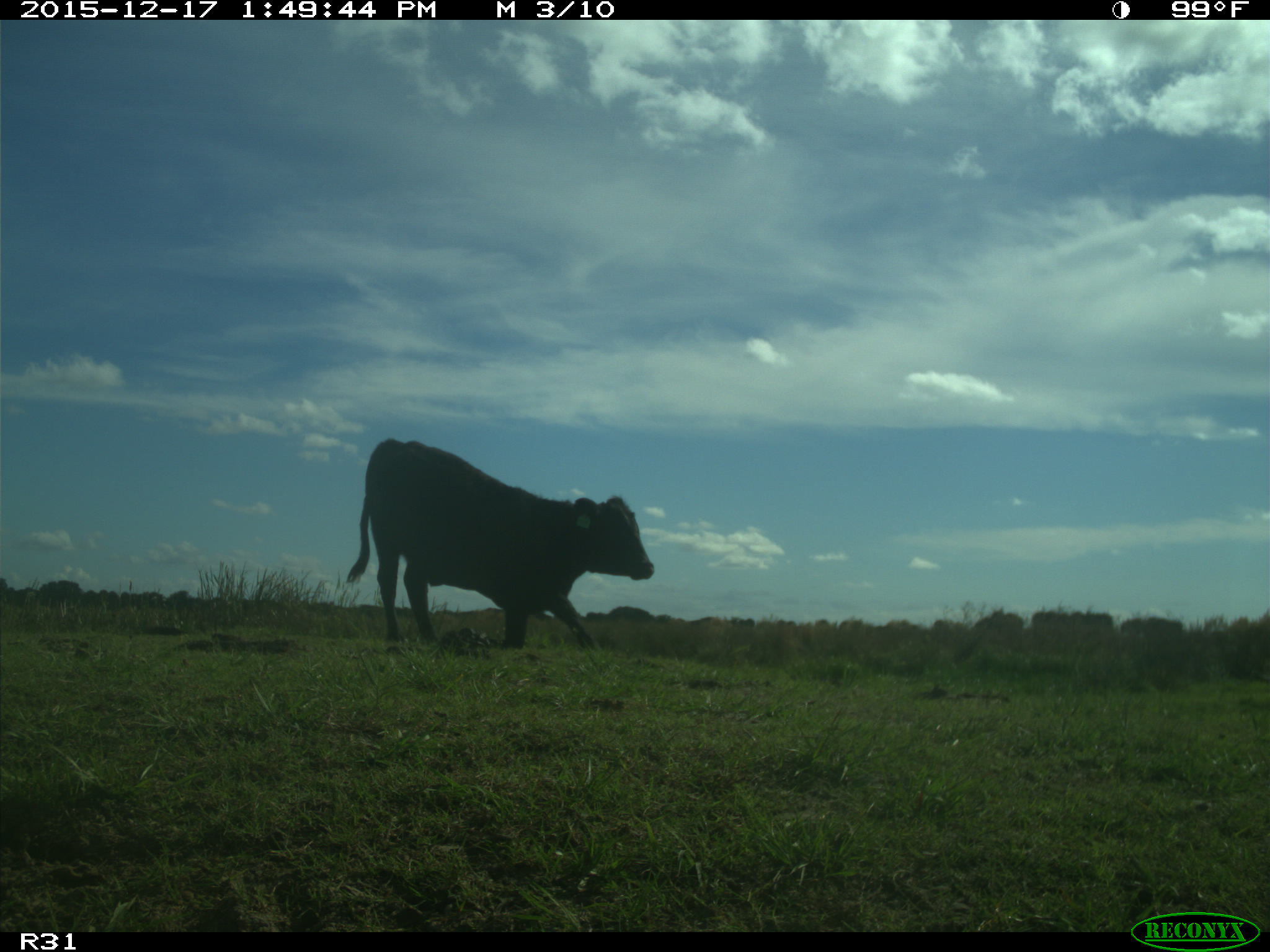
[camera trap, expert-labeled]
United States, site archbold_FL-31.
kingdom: Animalia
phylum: Chordata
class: Mammalia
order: Artiodactyla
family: Bovidae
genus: Bos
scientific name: Bos taurus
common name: domestic cow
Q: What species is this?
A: Bos taurus (domestic cow).